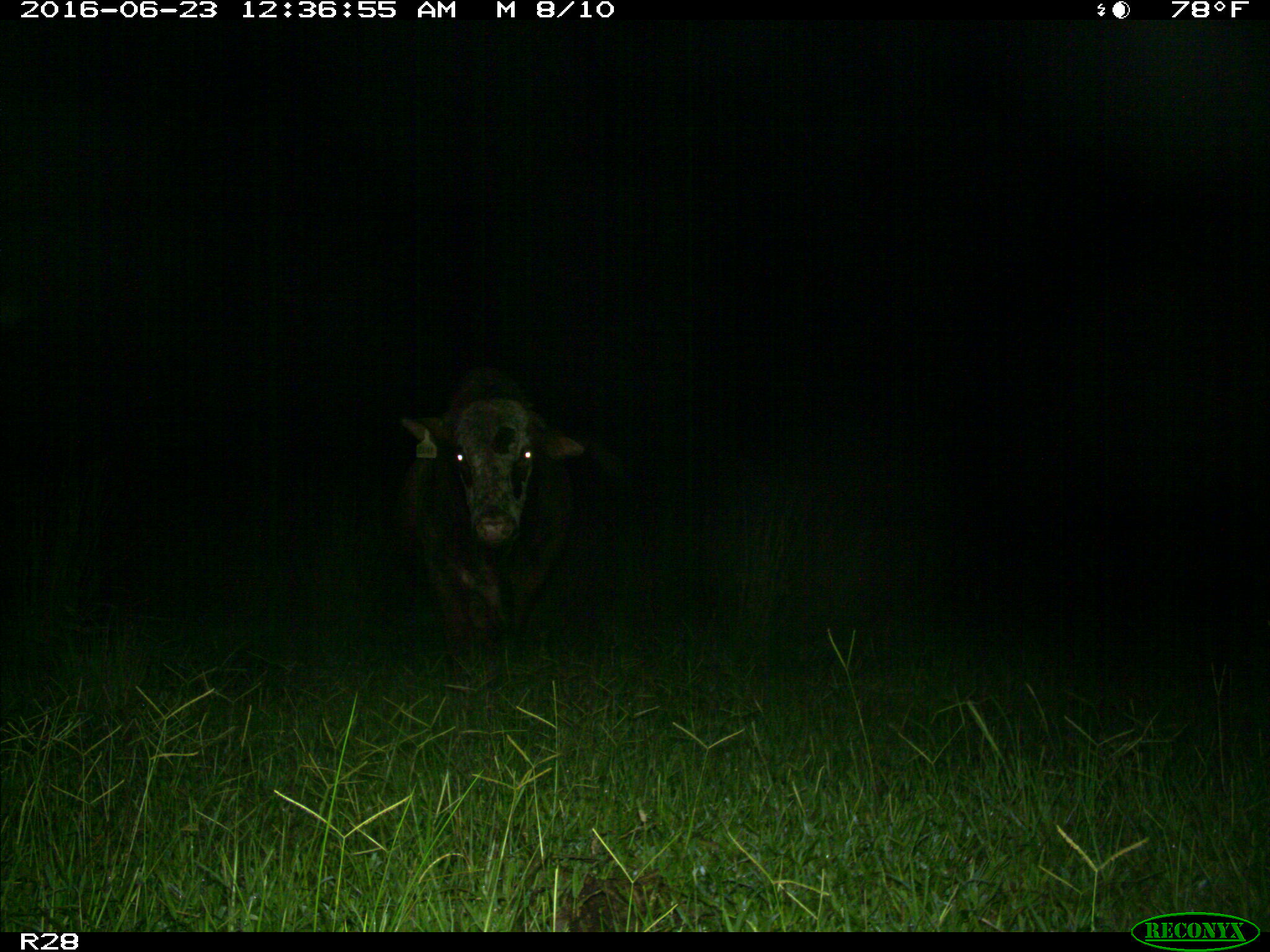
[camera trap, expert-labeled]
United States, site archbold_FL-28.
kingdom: Animalia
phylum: Chordata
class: Mammalia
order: Artiodactyla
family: Bovidae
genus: Bos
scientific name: Bos taurus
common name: domestic cow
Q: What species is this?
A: Bos taurus (domestic cow).